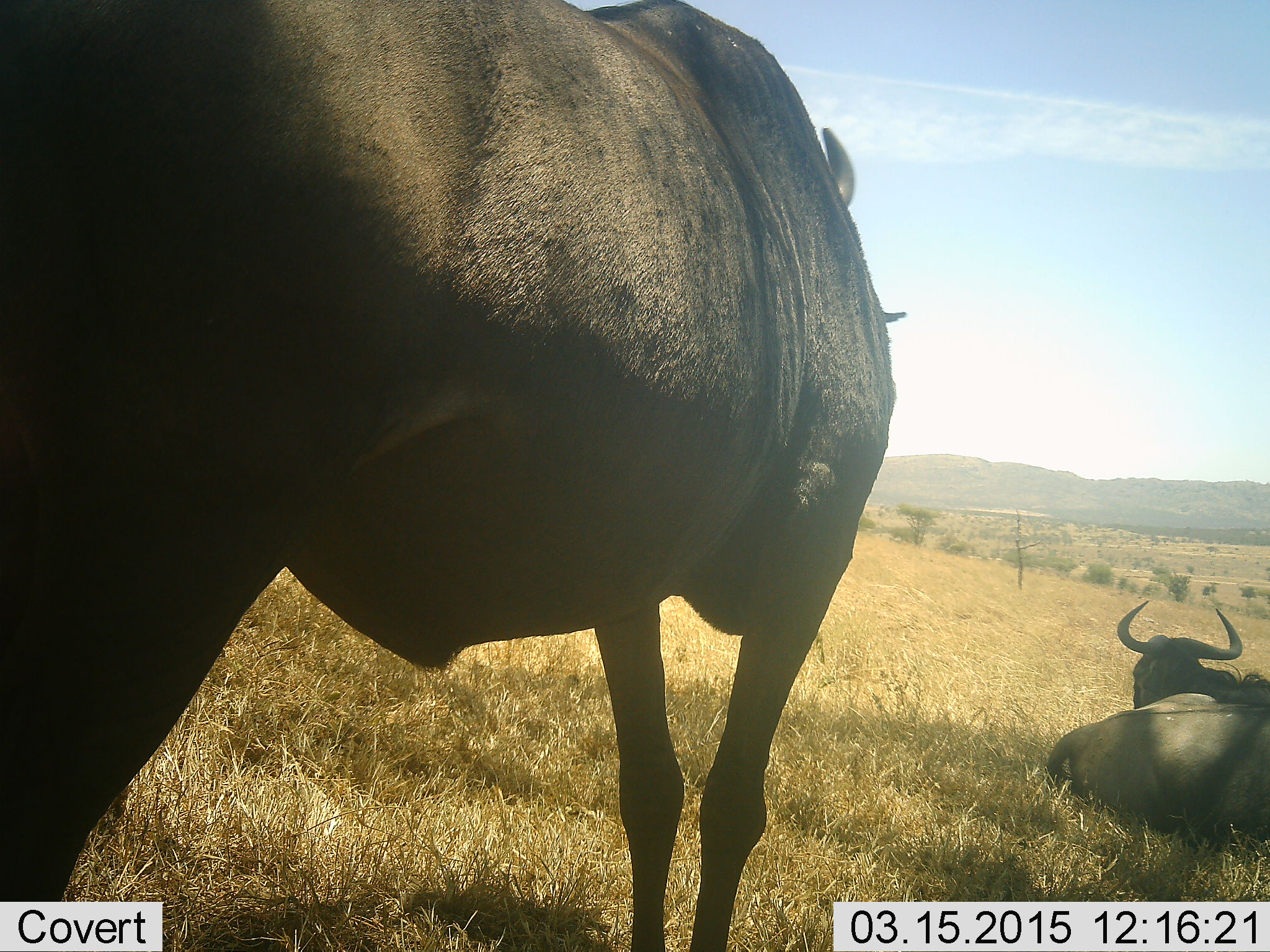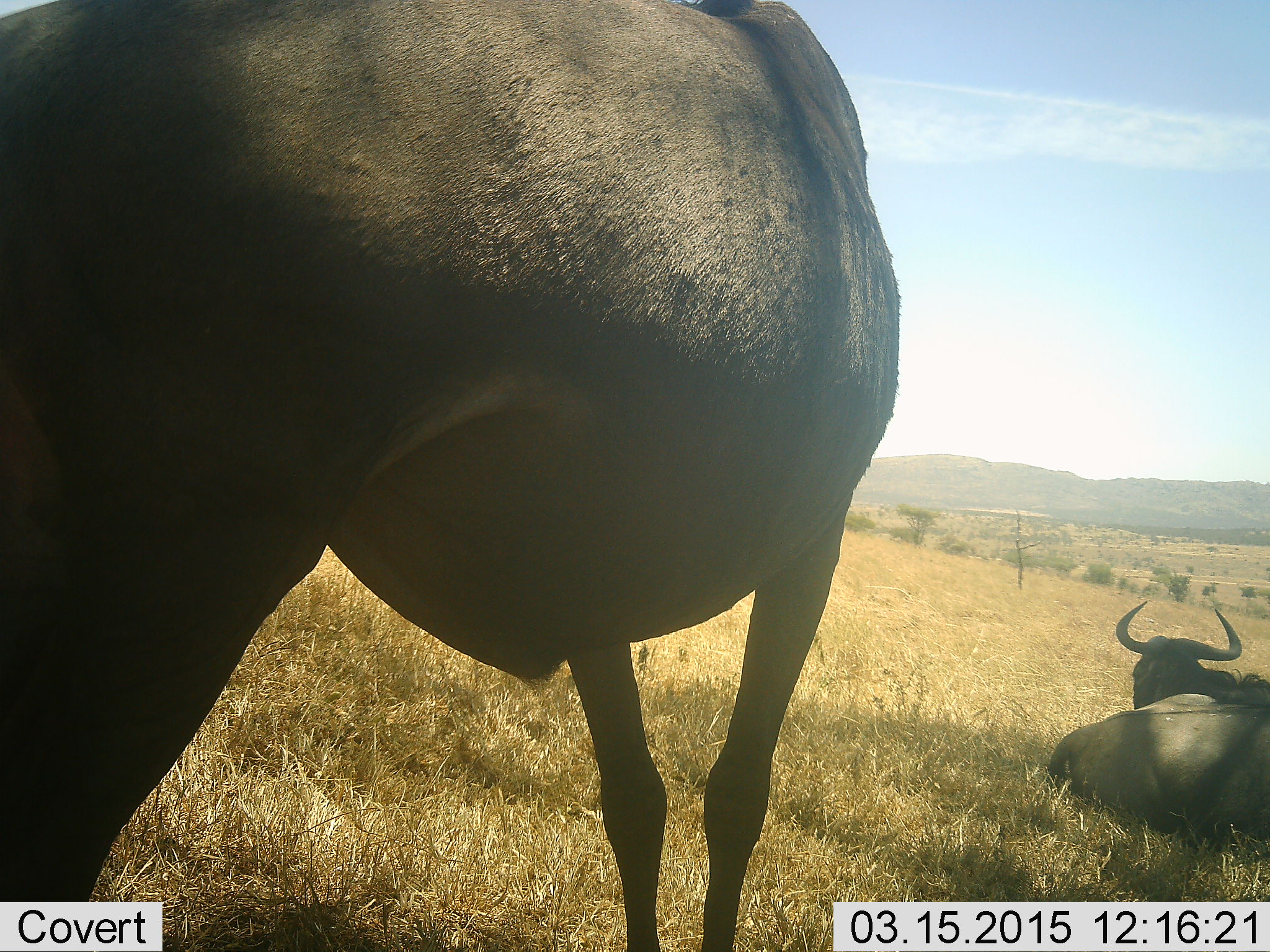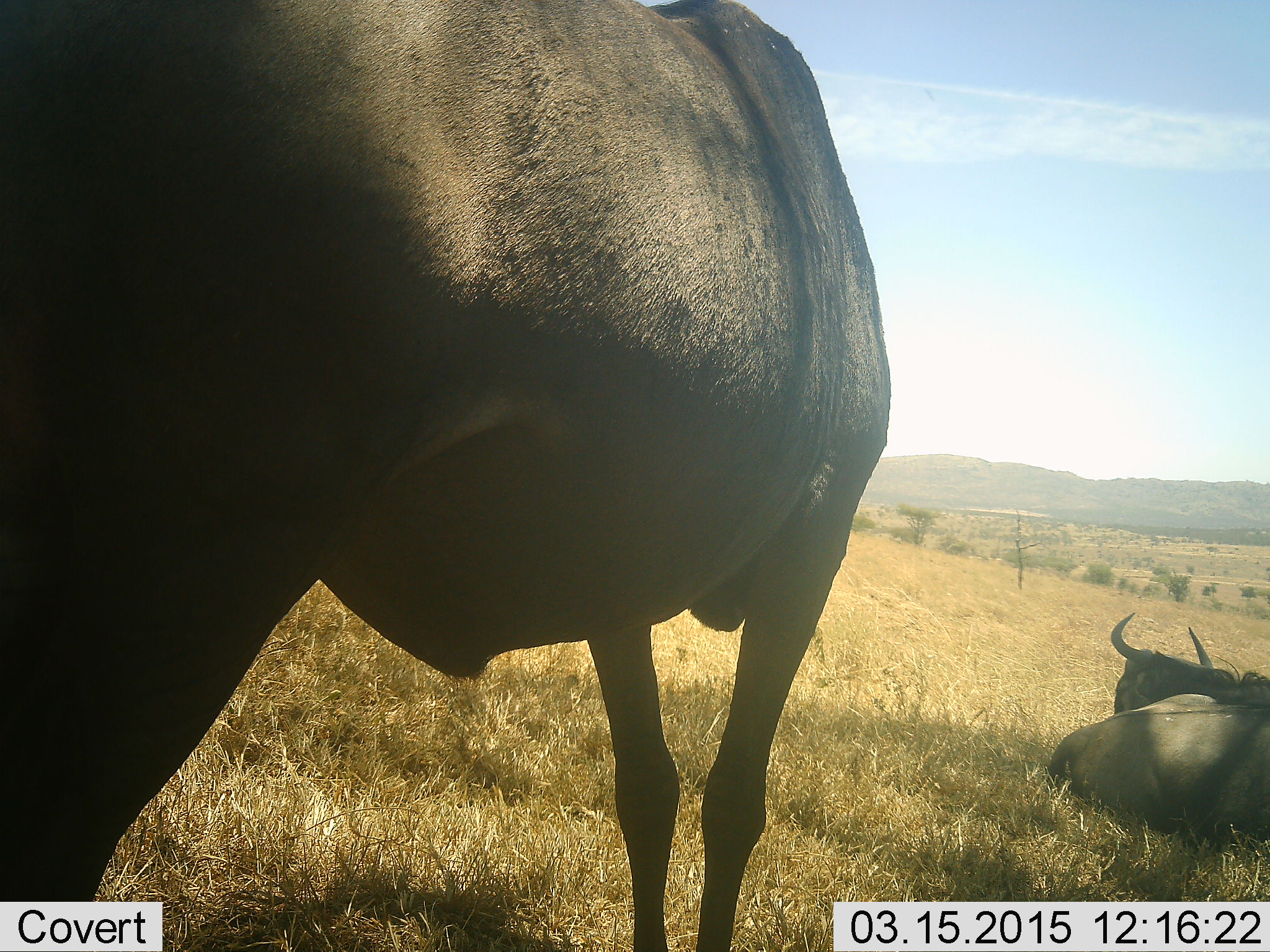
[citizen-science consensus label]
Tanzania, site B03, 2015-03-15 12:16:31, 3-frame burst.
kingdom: Animalia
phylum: Chordata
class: Mammalia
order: Artiodactyla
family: Bovidae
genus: Connochaetes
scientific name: Connochaetes taurinus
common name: blue wildebeest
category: wildebeest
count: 2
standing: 100%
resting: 90%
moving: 0%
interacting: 0%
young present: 0%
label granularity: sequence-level